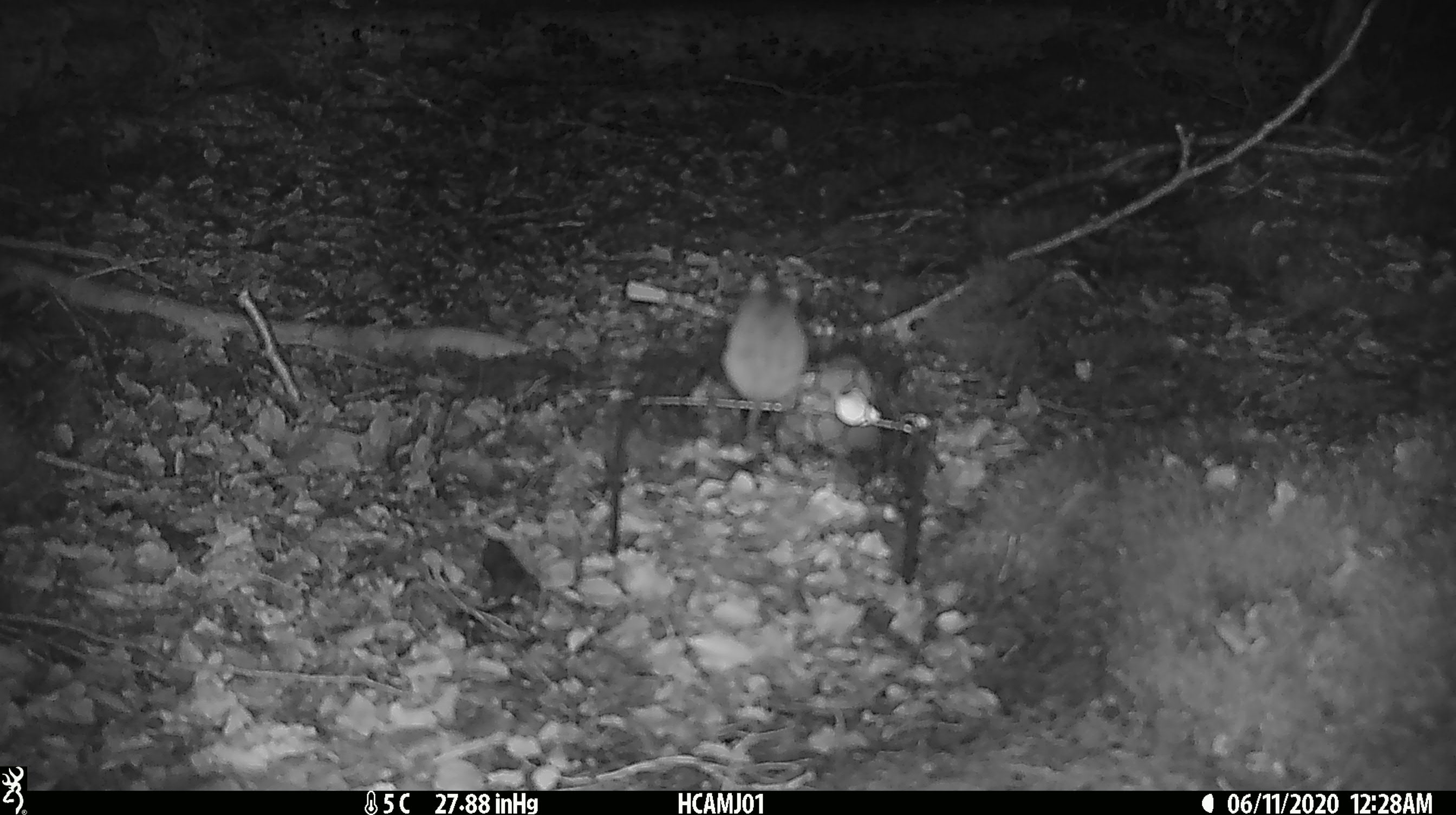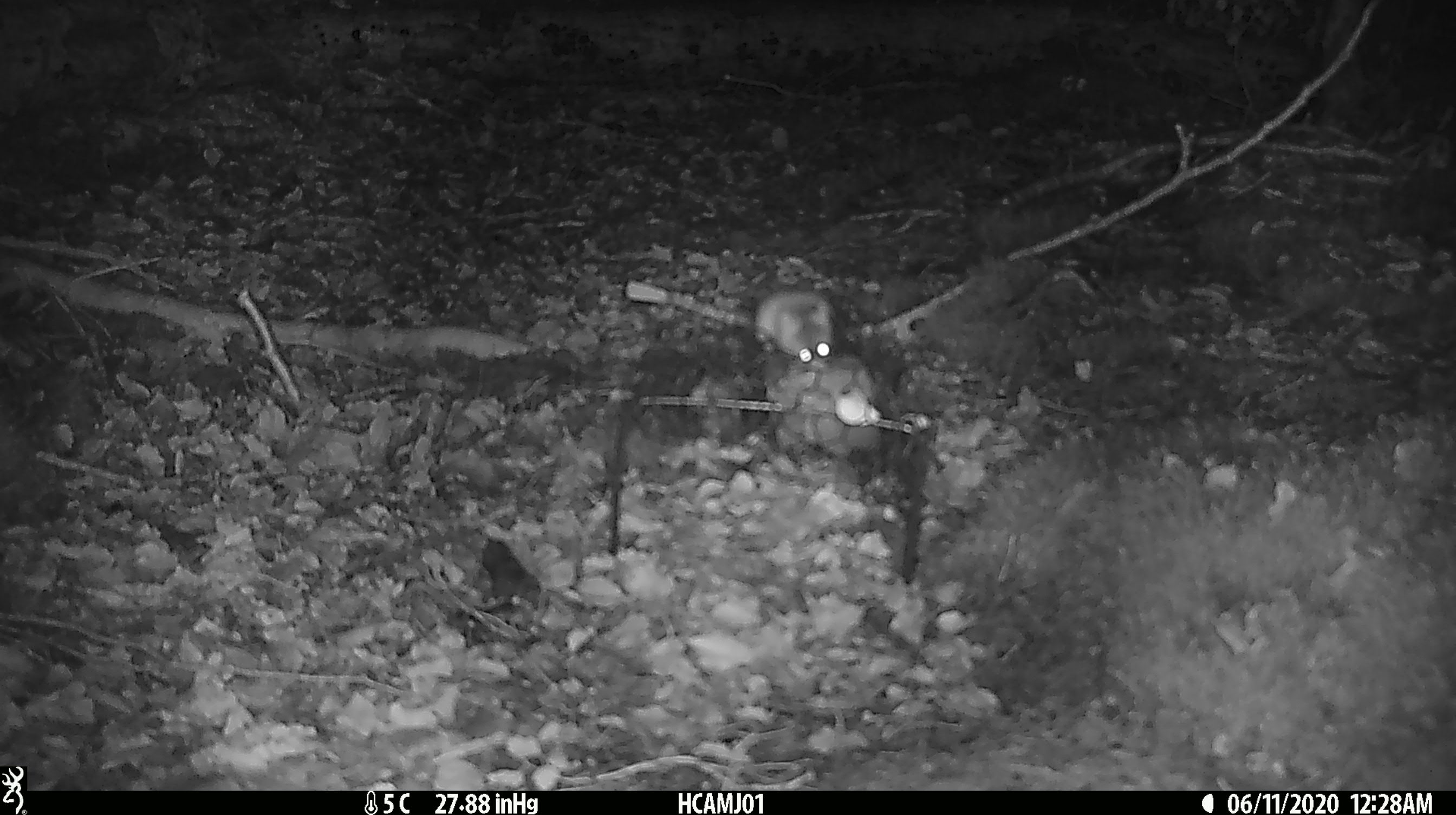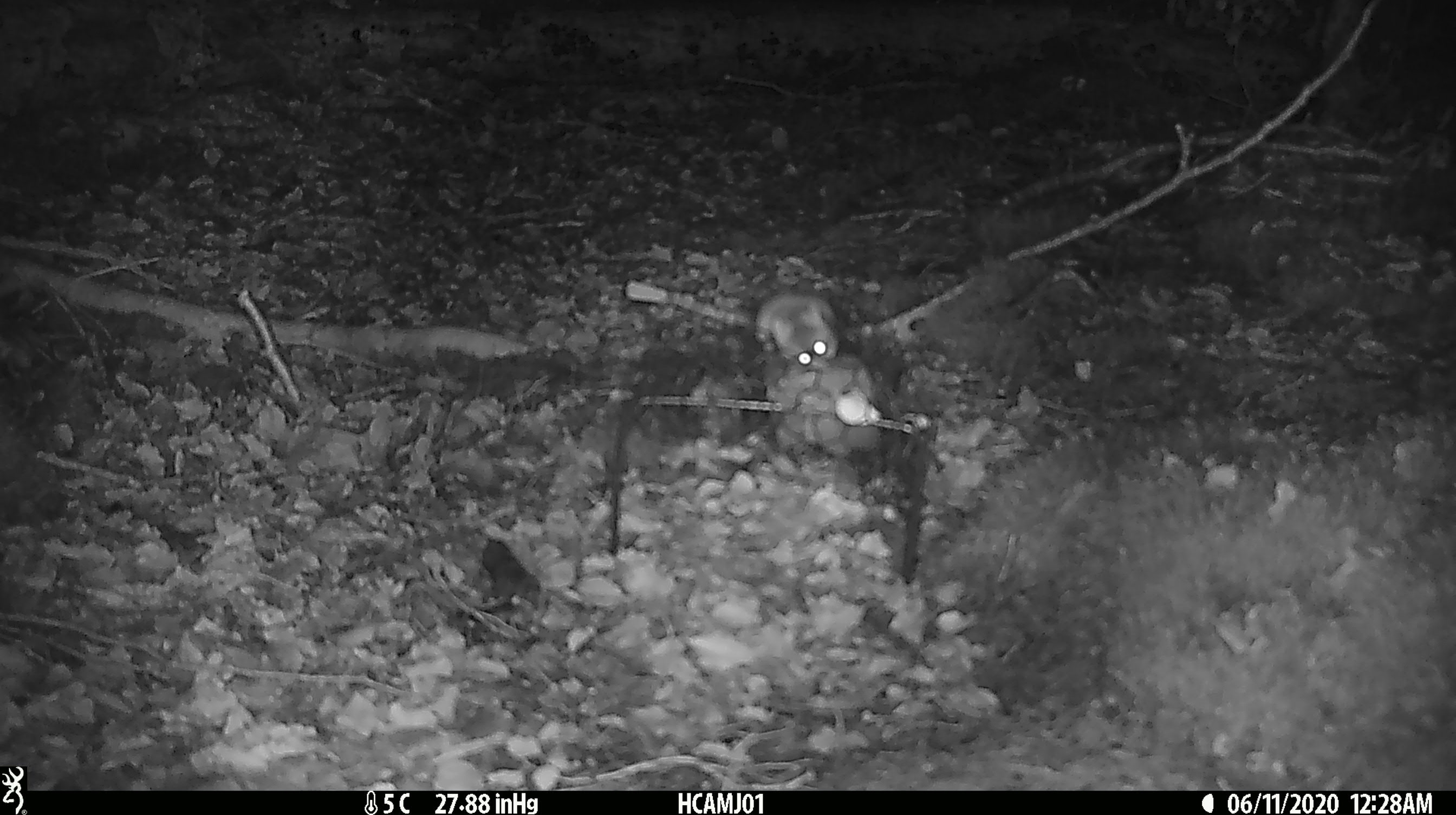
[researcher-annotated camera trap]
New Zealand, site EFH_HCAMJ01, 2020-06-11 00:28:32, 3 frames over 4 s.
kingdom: Animalia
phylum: Chordata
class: Mammalia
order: Rodentia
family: Muridae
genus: Mus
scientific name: Mus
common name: mouse